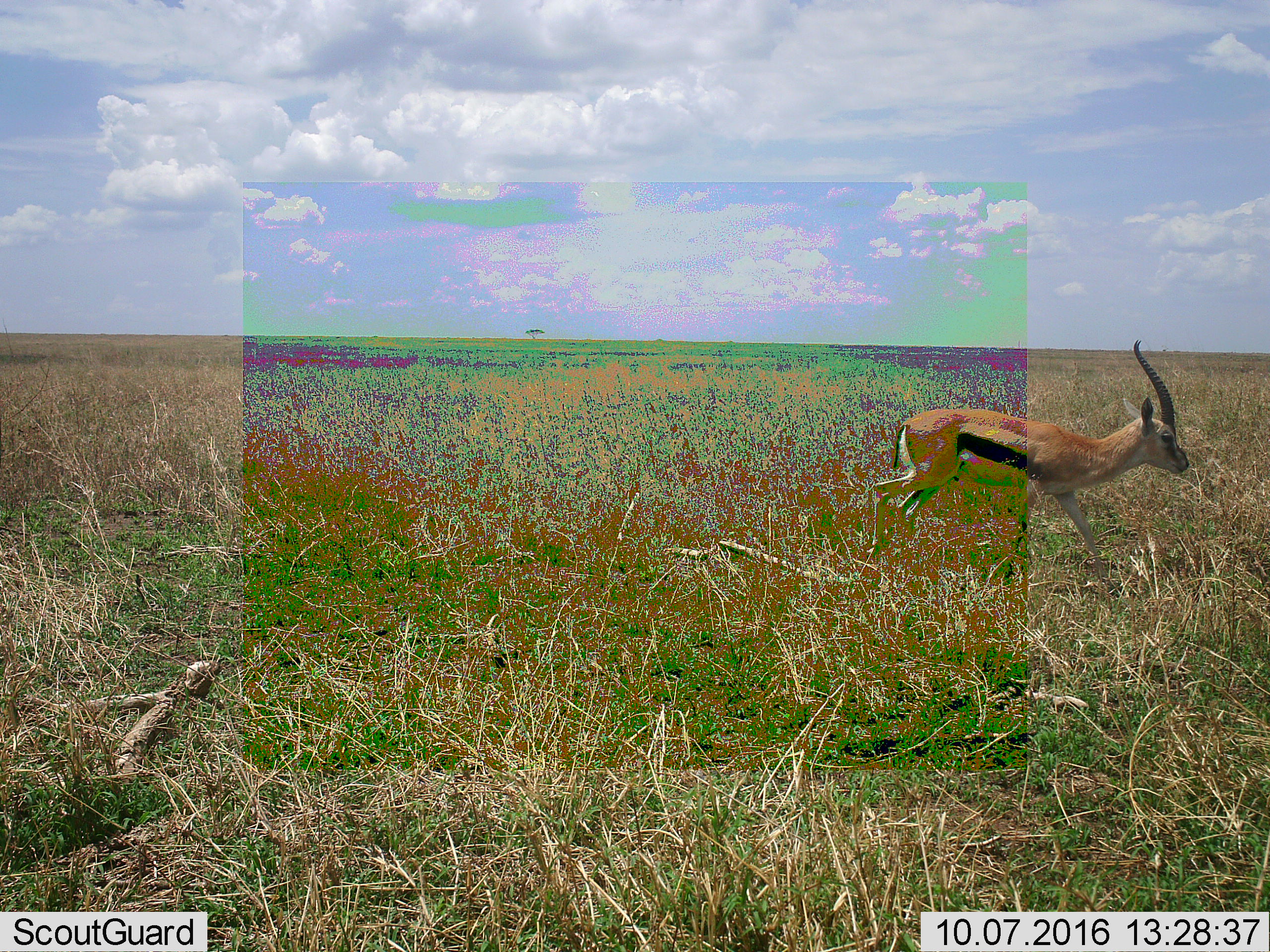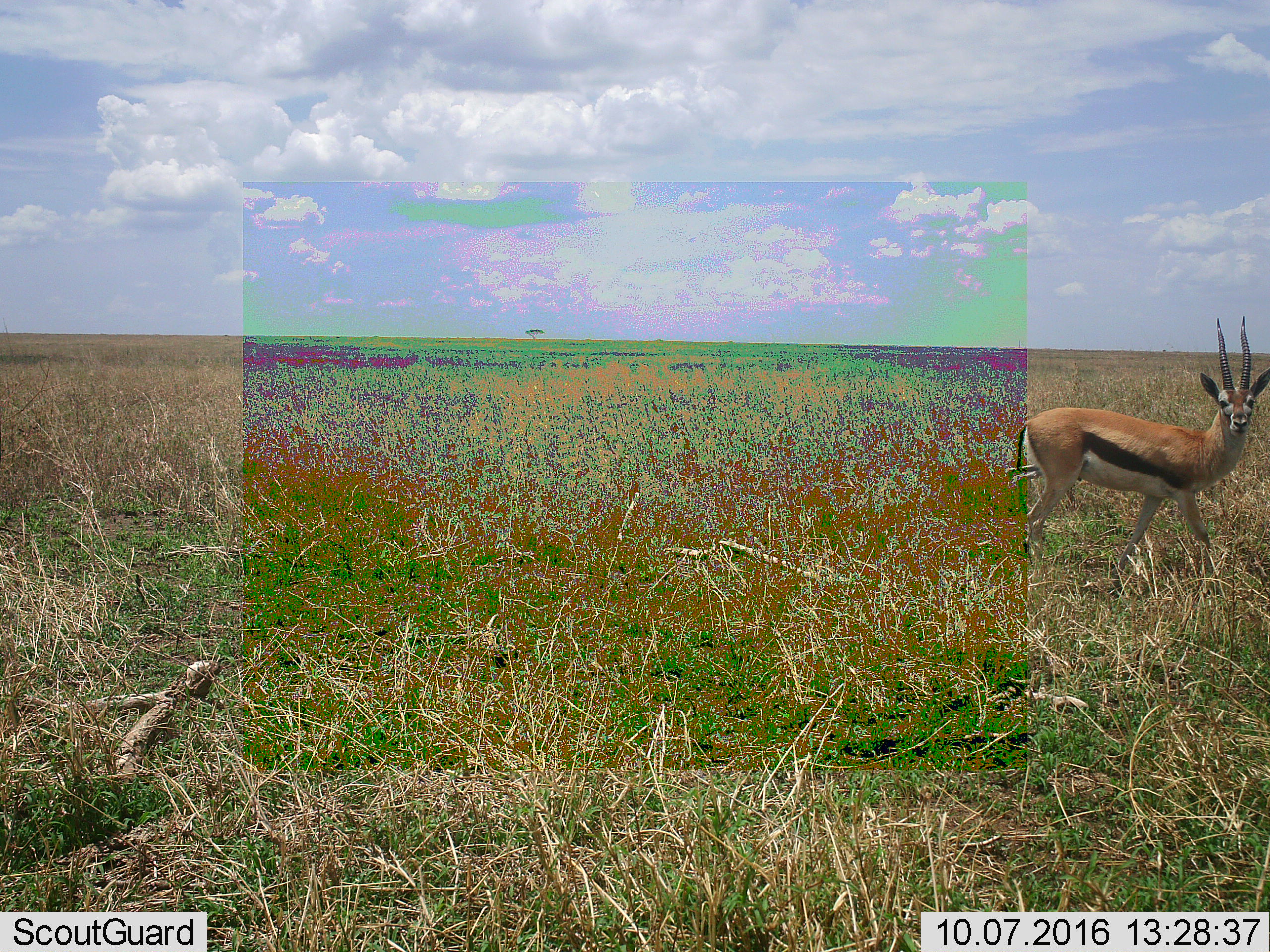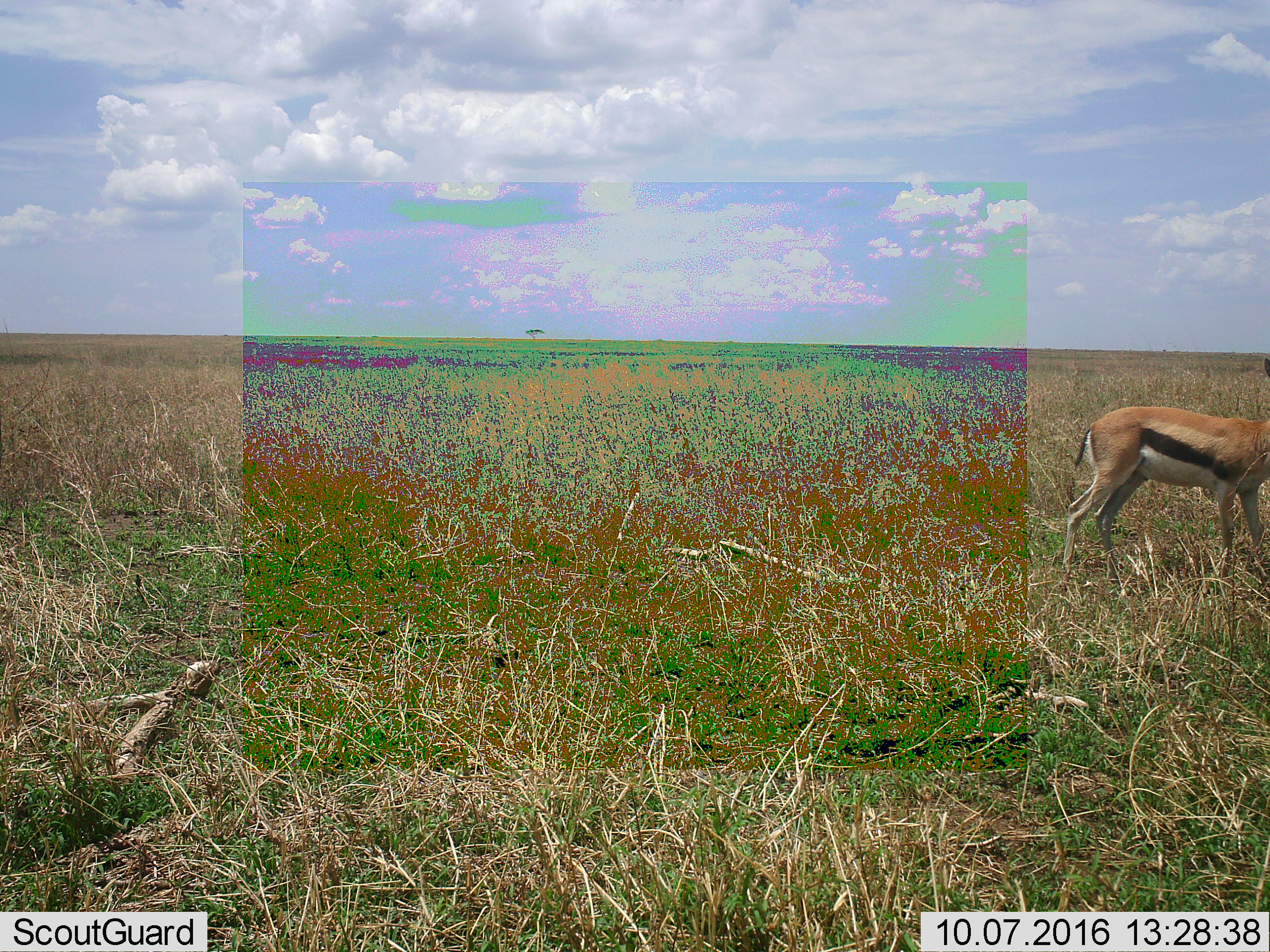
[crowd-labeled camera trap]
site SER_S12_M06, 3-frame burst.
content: unidentified animal